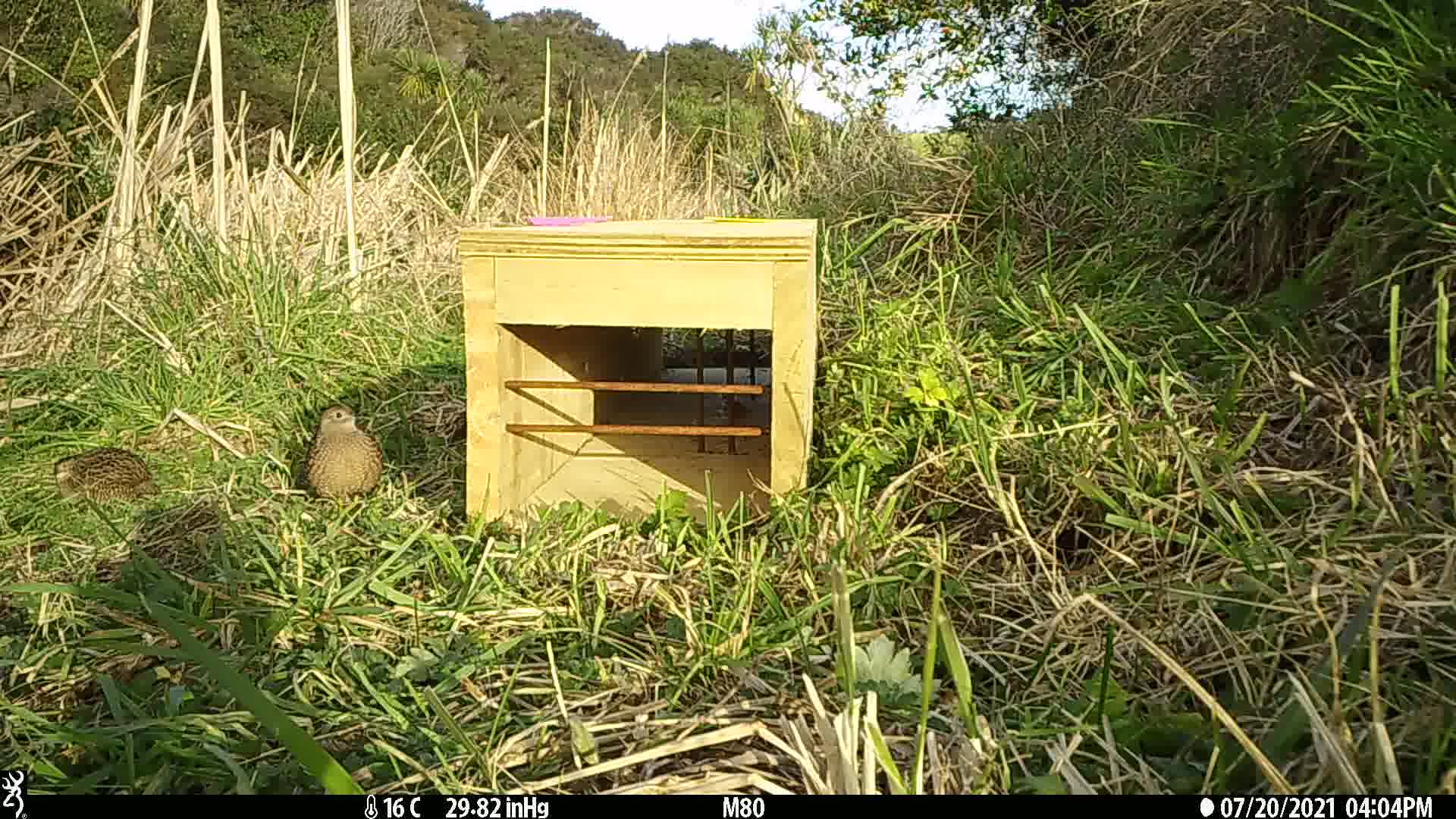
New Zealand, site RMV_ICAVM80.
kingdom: Animalia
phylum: Chordata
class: Aves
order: Galliformes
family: Phasianidae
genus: Synoicus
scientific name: Synoicus ypsilophorus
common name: brown quail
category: quail brown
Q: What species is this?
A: Quail brown (brown quail) (Synoicus ypsilophorus).